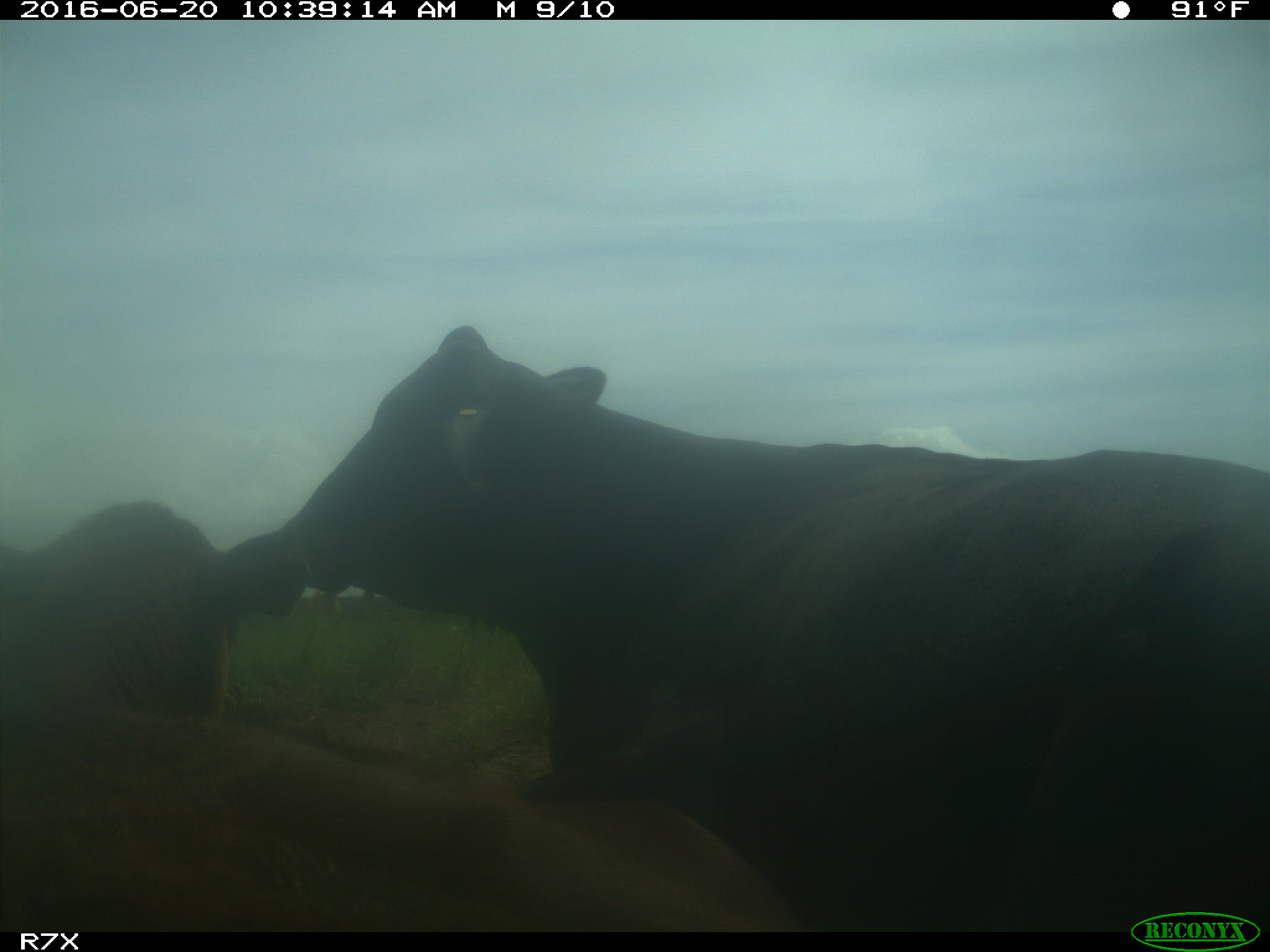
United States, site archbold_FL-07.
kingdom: Animalia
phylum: Chordata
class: Mammalia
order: Artiodactyla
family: Bovidae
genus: Bos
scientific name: Bos taurus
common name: domestic cow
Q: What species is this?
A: Bos taurus (domestic cow).